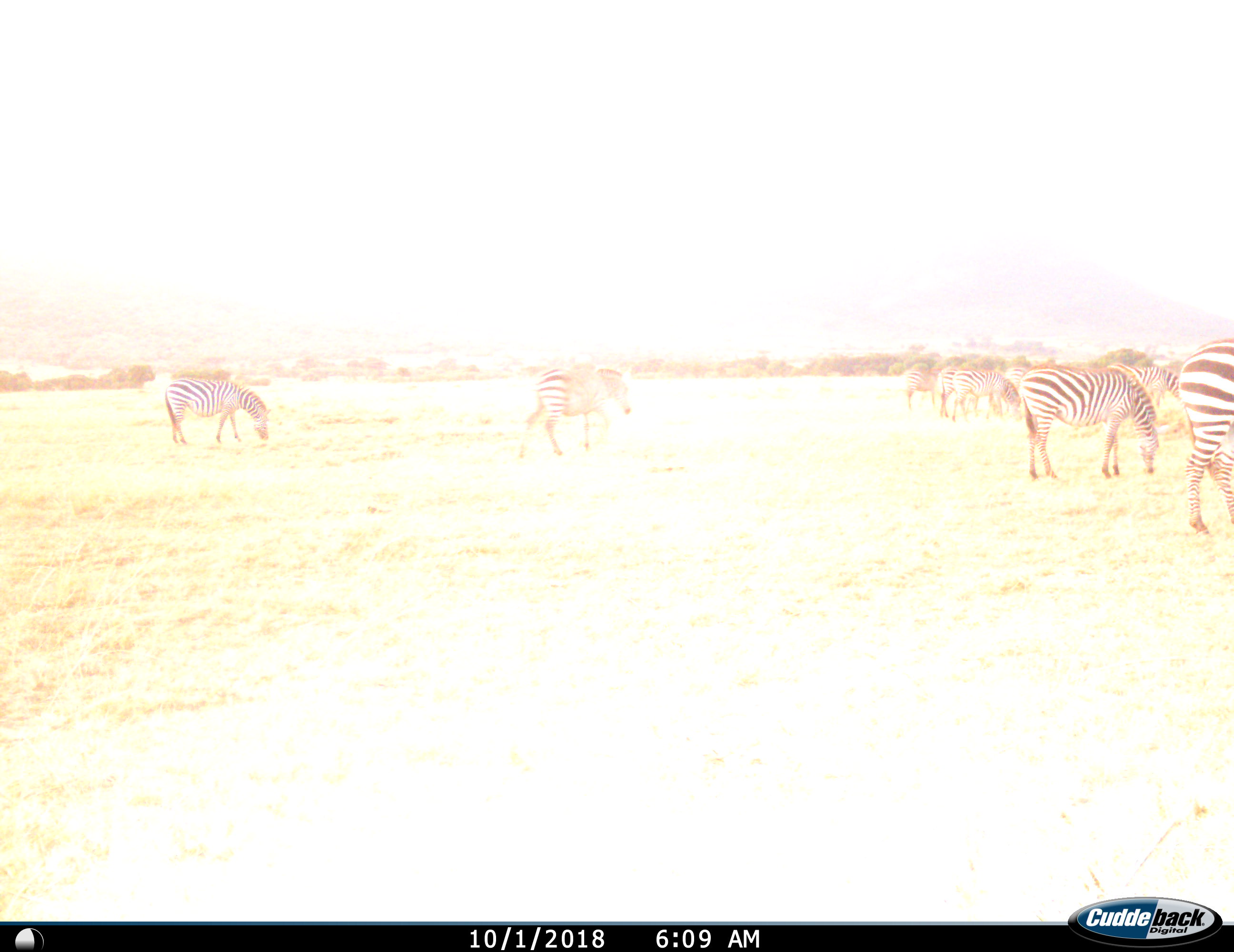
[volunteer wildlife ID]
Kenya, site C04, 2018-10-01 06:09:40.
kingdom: Animalia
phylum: Chordata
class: Mammalia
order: Perissodactyla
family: Equidae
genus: Equus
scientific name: Equus quagga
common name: plains zebra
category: zebra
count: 8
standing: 50%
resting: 0%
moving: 30%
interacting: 0%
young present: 0%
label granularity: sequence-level